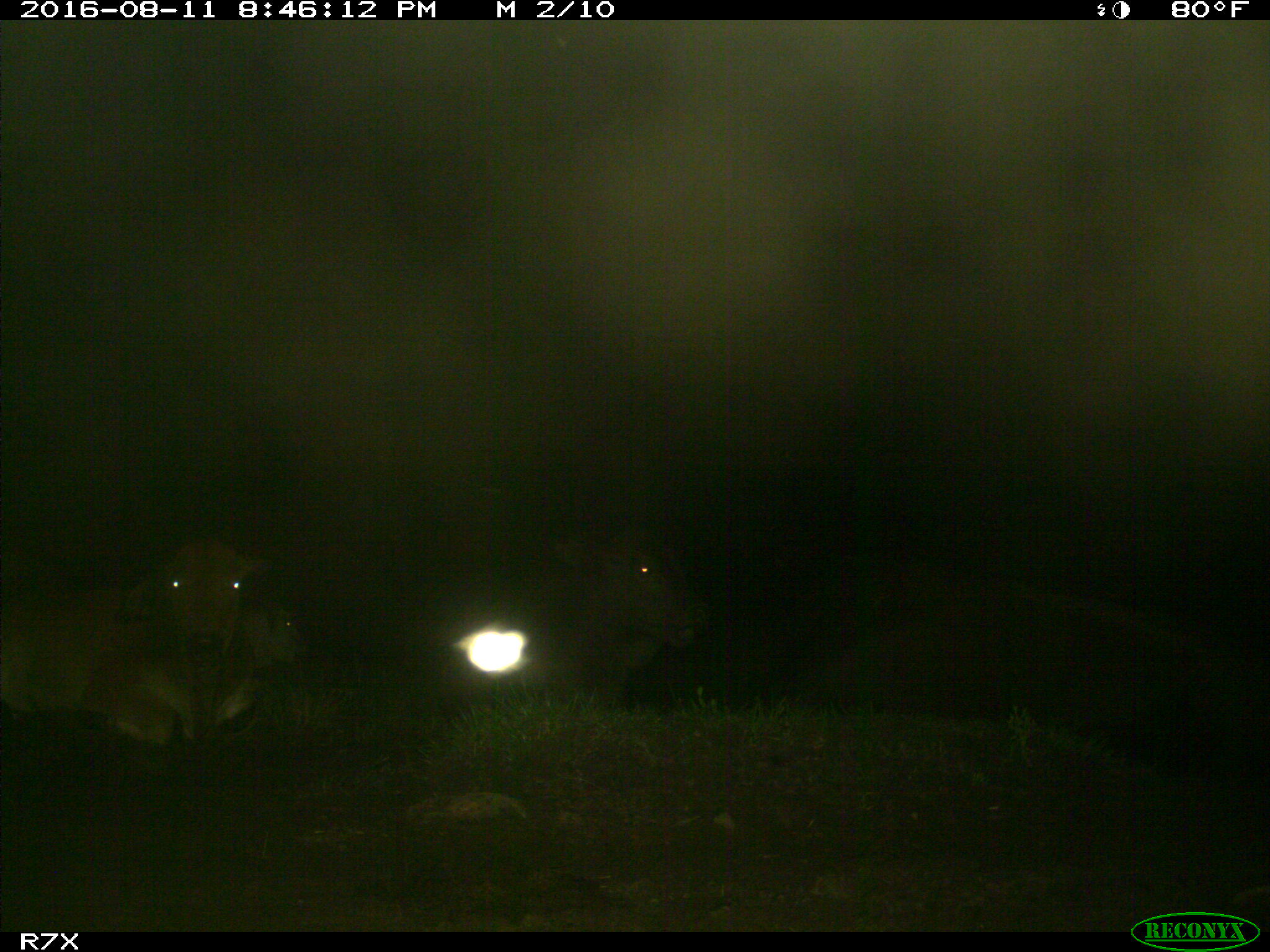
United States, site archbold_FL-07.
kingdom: Animalia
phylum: Chordata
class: Mammalia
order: Artiodactyla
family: Bovidae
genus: Bos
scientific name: Bos taurus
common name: domestic cow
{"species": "Bos taurus (domestic cow)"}